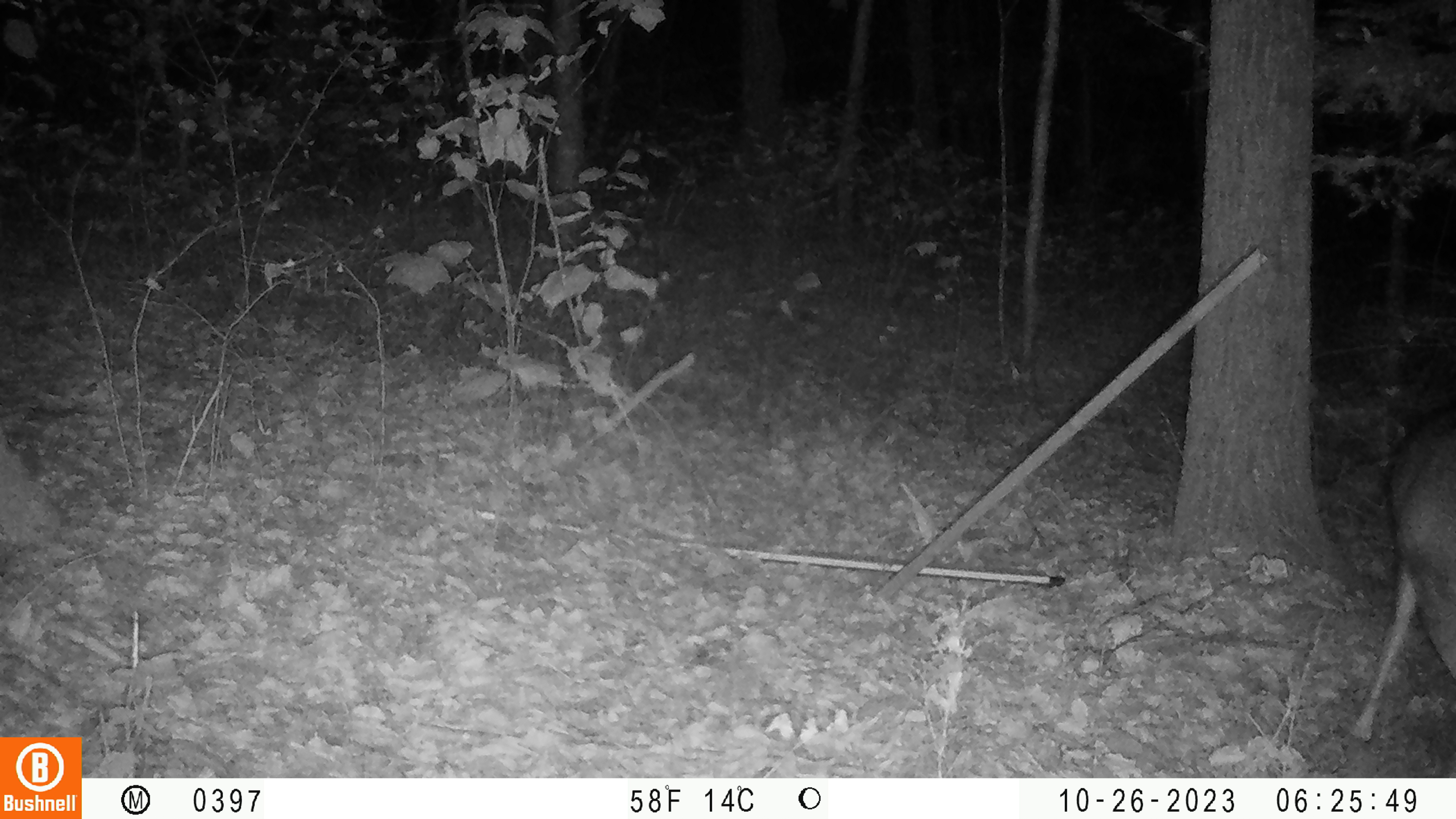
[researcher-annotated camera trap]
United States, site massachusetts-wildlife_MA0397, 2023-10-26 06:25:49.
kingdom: Animalia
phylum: Chordata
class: Mammalia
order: Artiodactyla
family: Cervidae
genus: Odocoileus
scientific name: Odocoileus virginianus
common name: white-tailed deer